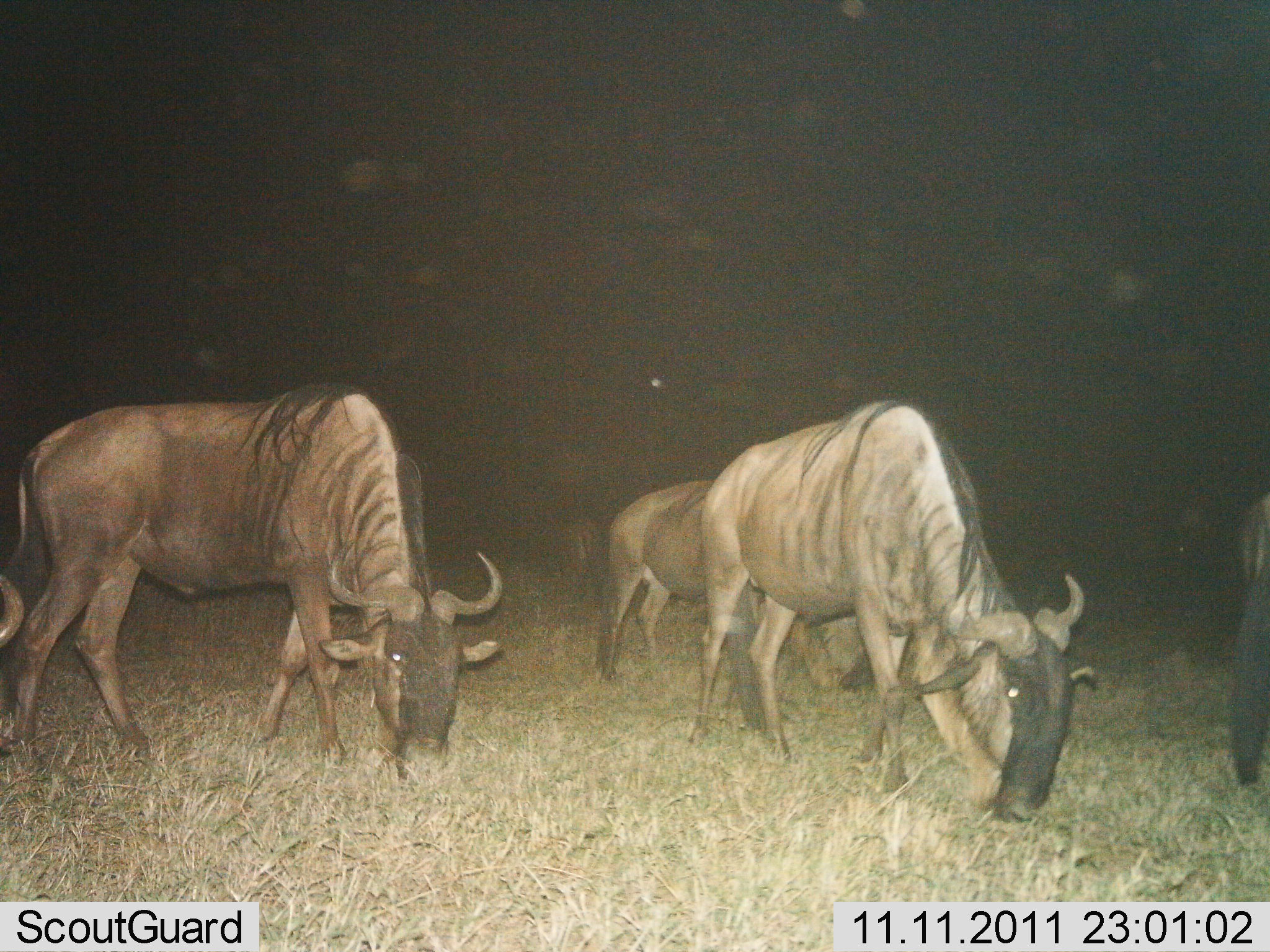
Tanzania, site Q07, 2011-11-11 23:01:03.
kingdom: Animalia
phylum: Chordata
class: Mammalia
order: Artiodactyla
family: Bovidae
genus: Connochaetes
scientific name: Connochaetes taurinus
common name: blue wildebeest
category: wildebeest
Wildebeest (blue wildebeest) (Connochaetes taurinus), count 5. Behavior (volunteer vote fractions): standing 21%, resting 0%, moving 7%, interacting 0%. Young present (vote fraction): 0%. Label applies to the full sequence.